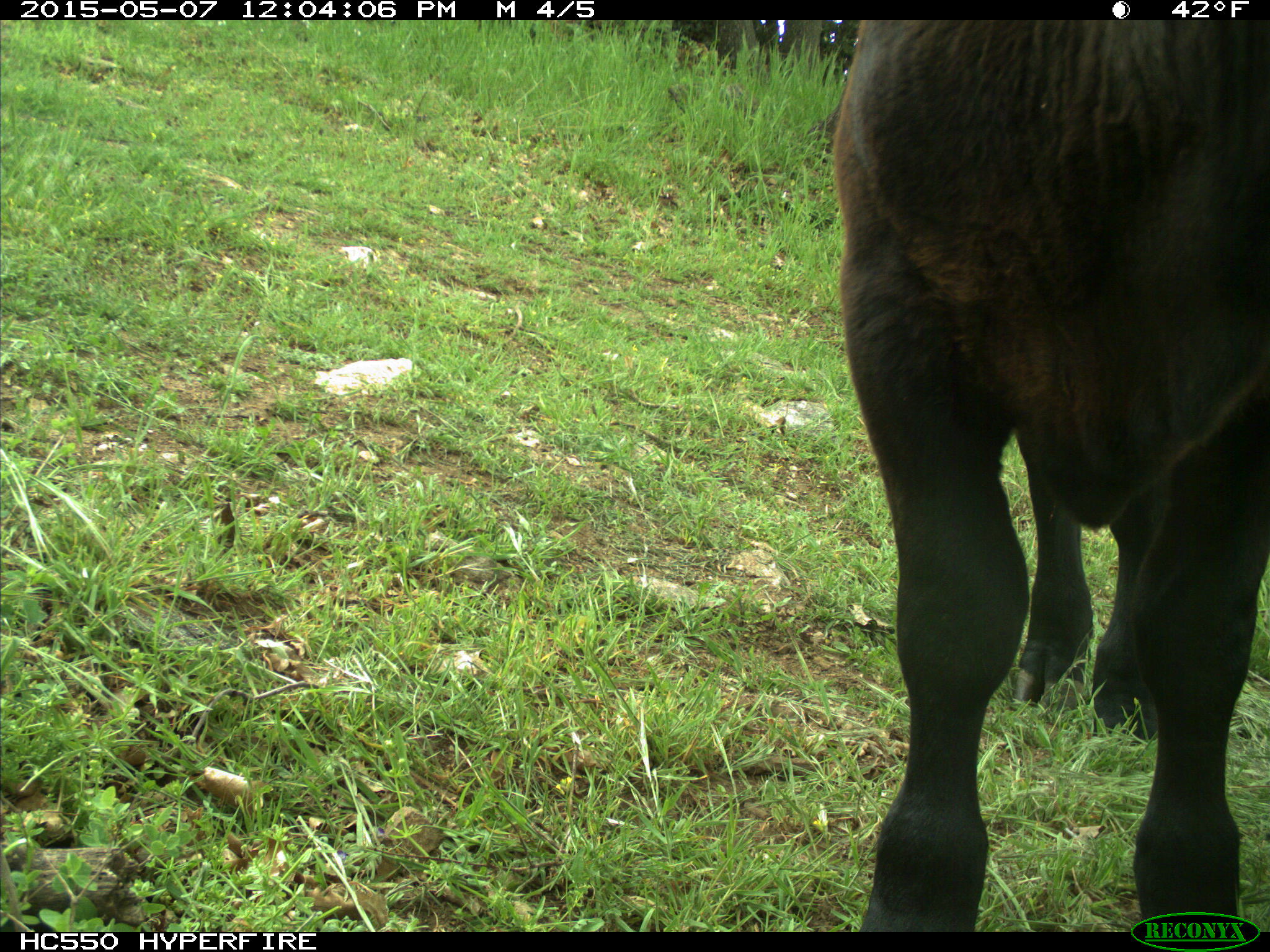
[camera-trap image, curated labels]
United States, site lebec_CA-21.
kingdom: Animalia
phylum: Chordata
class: Mammalia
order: Artiodactyla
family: Bovidae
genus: Bos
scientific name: Bos taurus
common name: domestic cow